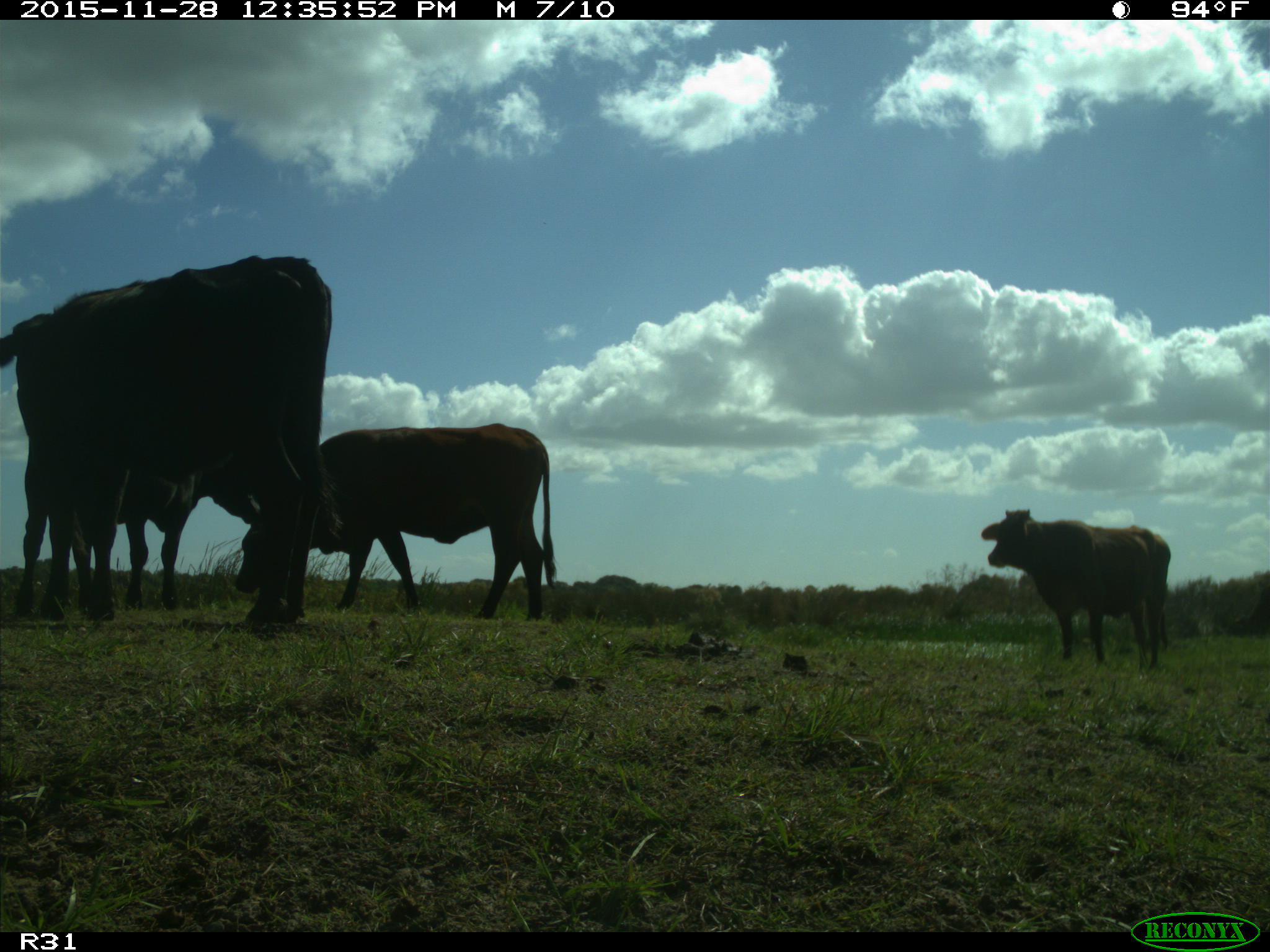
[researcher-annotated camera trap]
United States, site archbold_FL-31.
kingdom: Animalia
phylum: Chordata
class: Mammalia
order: Artiodactyla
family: Bovidae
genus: Bos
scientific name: Bos taurus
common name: domestic cow